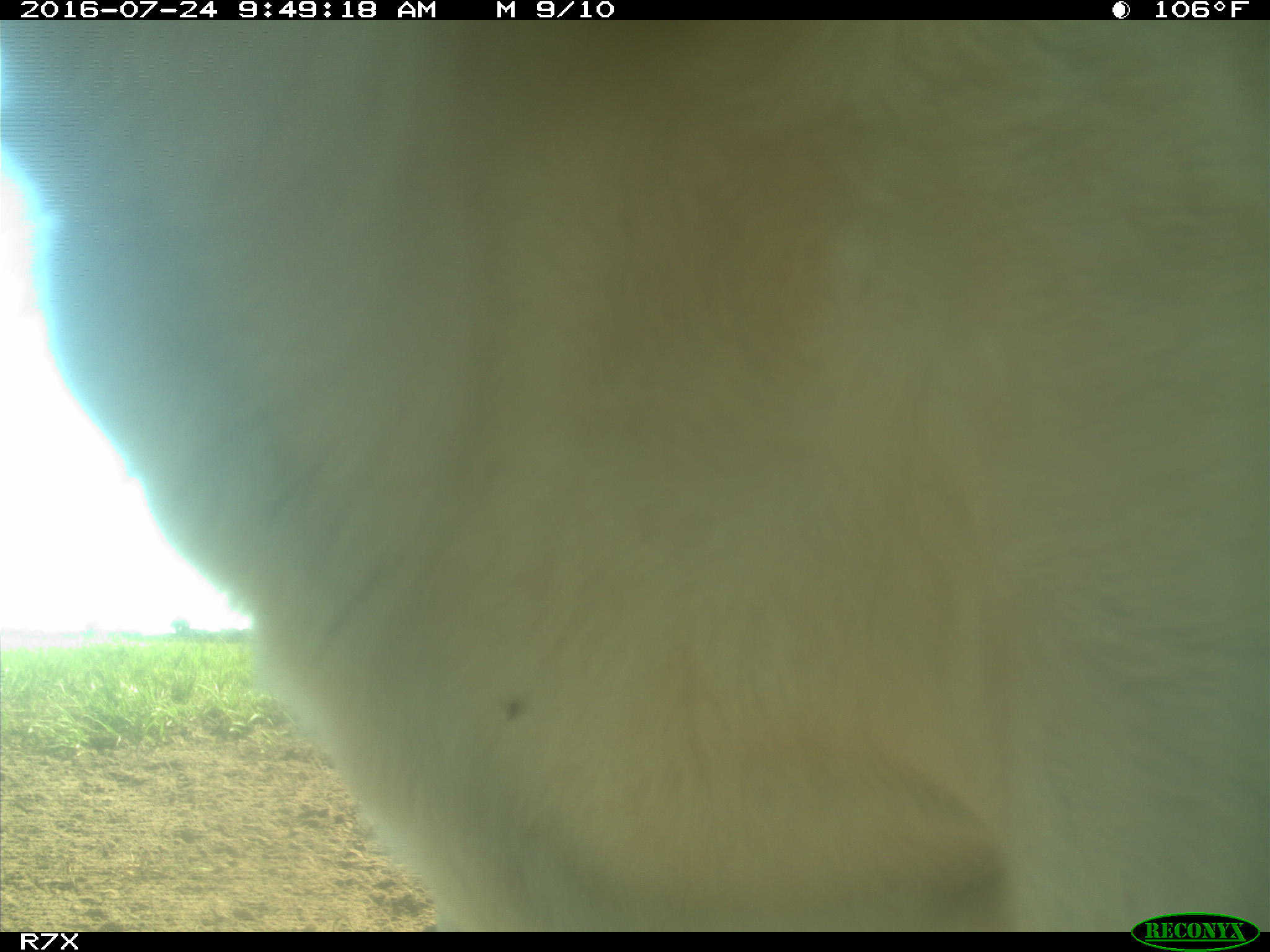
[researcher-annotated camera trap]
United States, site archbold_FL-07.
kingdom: Animalia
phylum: Chordata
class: Mammalia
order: Artiodactyla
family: Bovidae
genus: Bos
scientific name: Bos taurus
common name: domestic cow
Bos taurus (domestic cow).